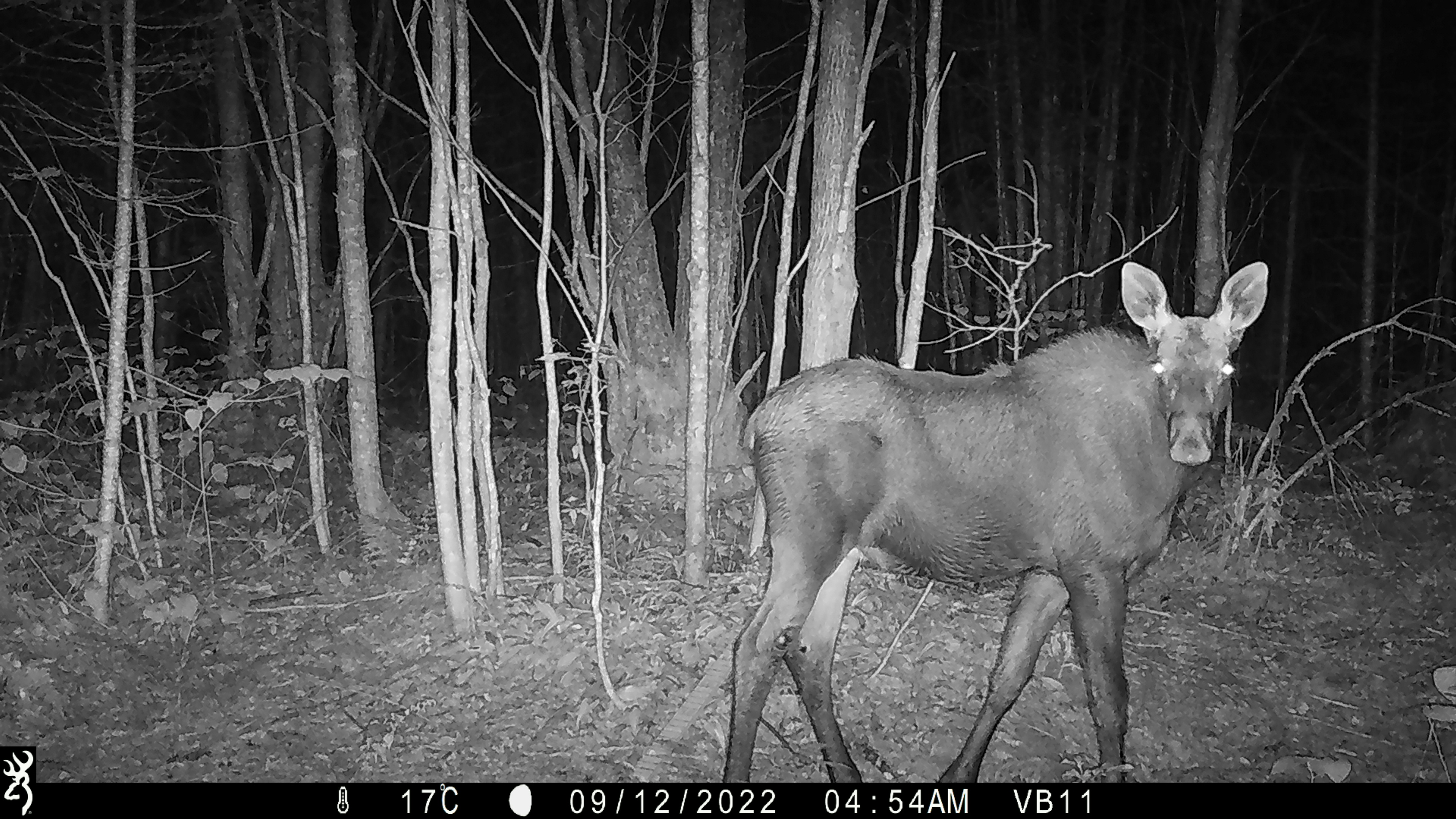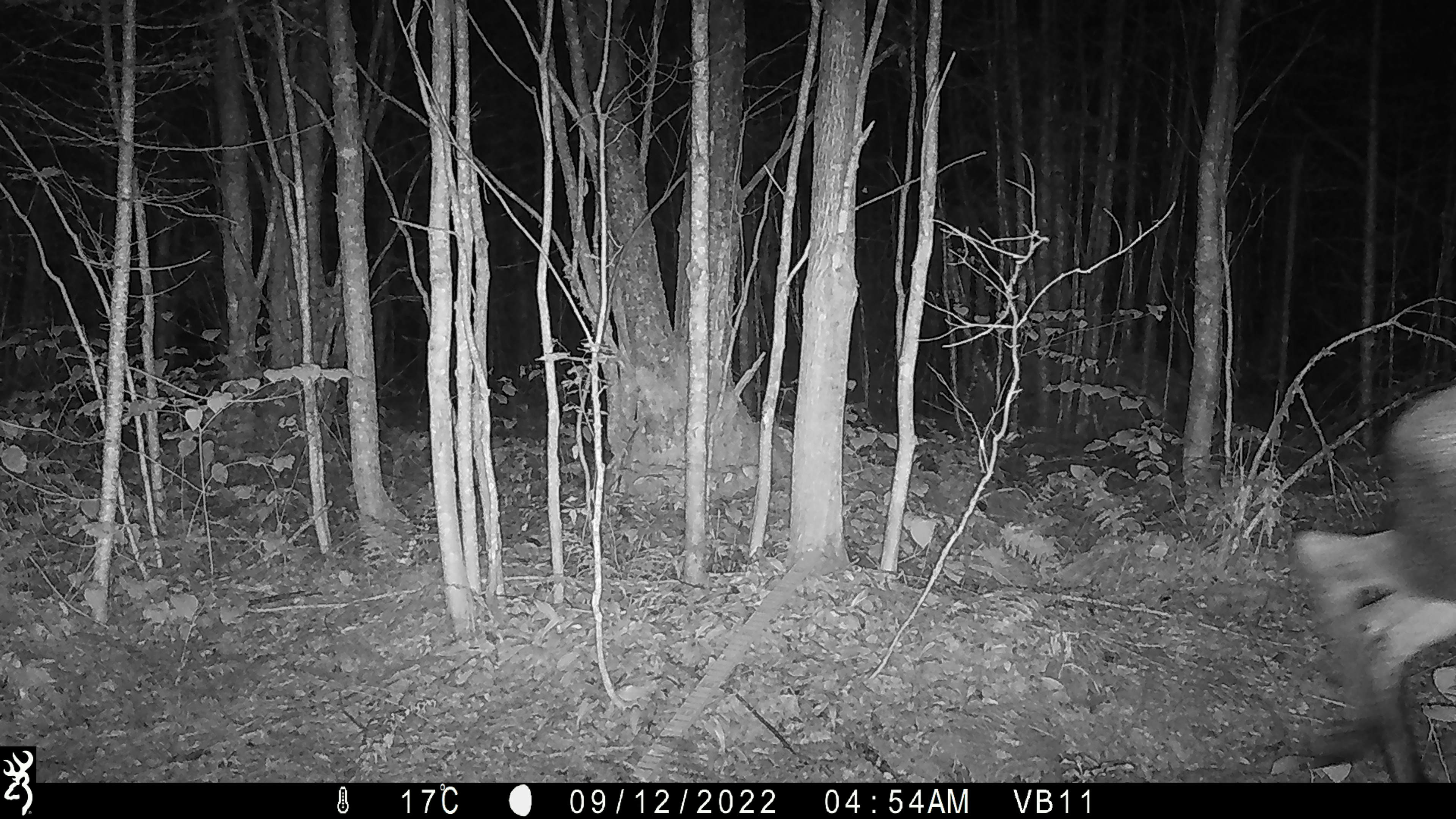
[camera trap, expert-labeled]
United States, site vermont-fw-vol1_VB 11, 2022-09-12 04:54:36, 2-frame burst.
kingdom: Animalia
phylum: Chordata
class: Mammalia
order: Artiodactyla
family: Cervidae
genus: Alces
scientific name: Alces alces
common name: moose